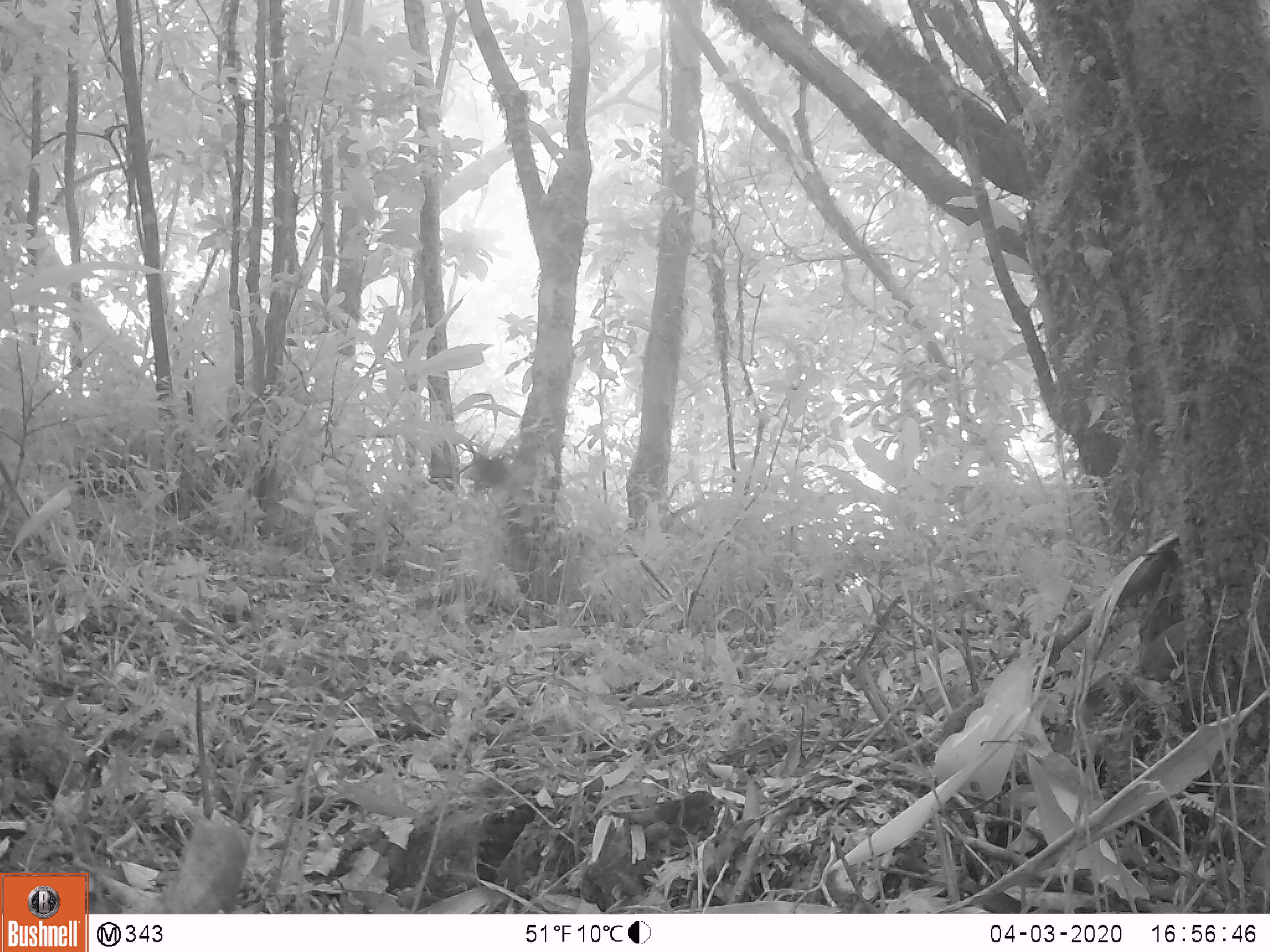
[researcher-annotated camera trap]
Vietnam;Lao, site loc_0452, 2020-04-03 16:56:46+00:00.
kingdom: Animalia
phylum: Chordata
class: Aves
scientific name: Aves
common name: bird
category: unidentified bird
Unidentified bird (bird) (Aves). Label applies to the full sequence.